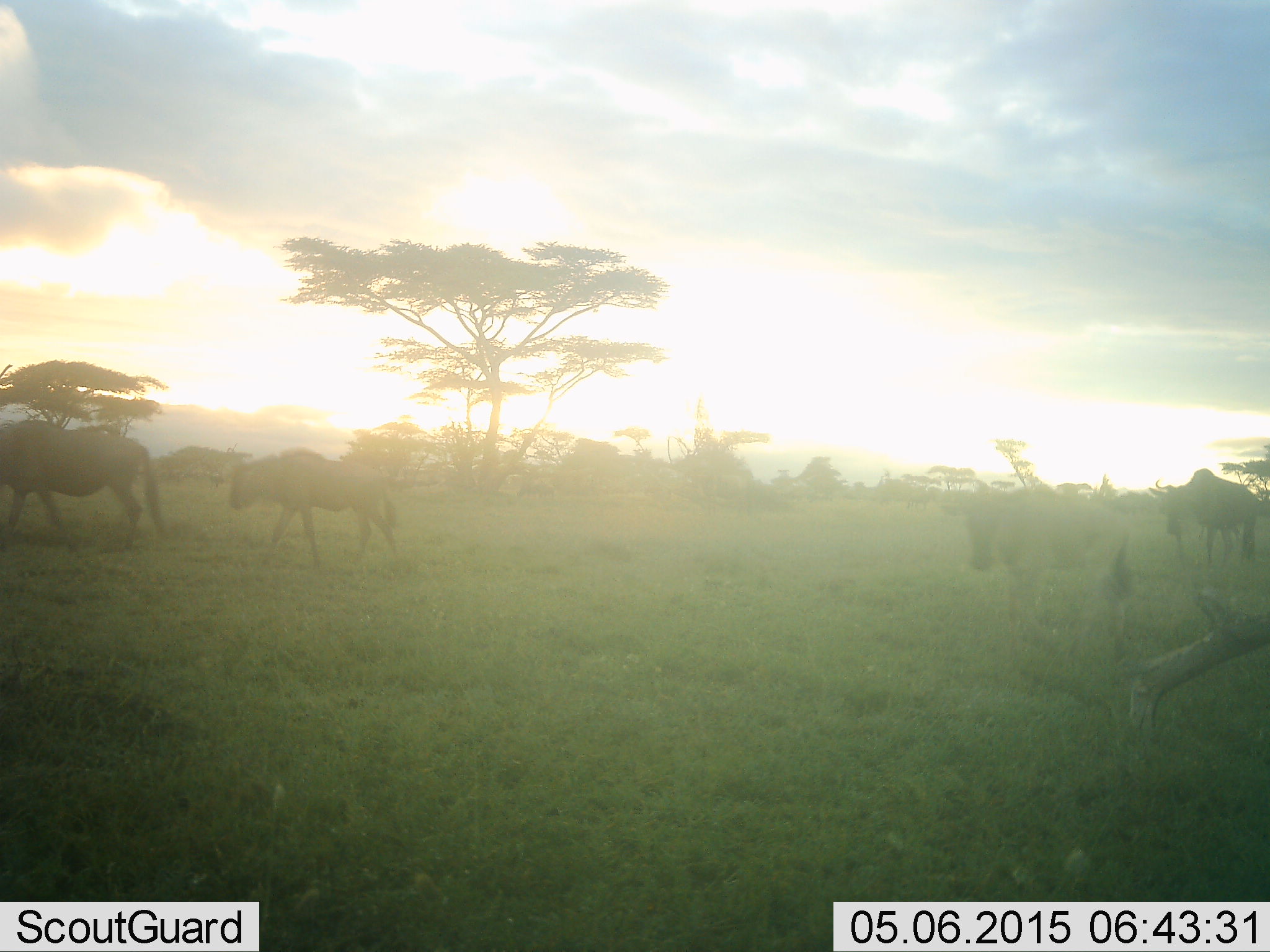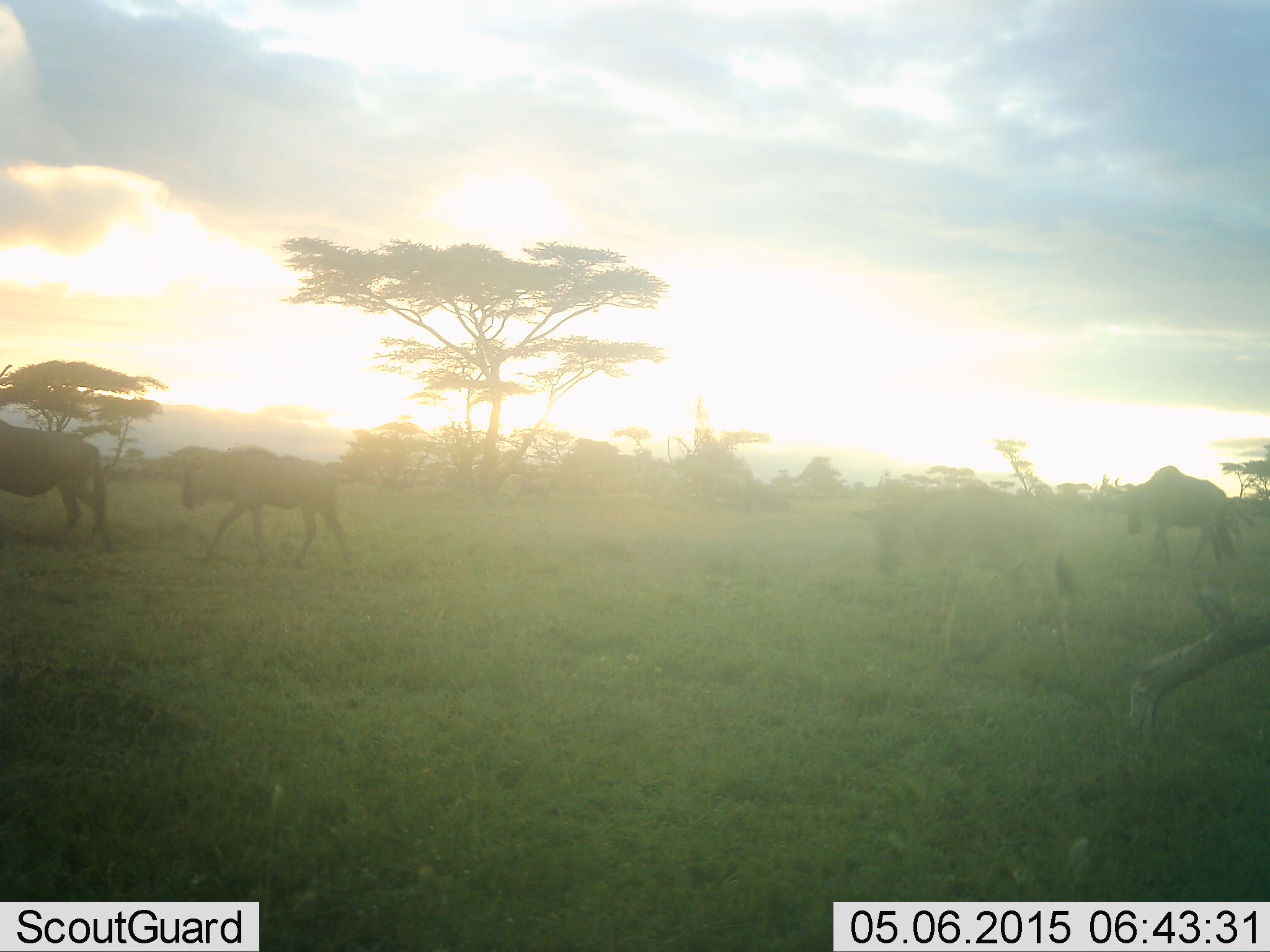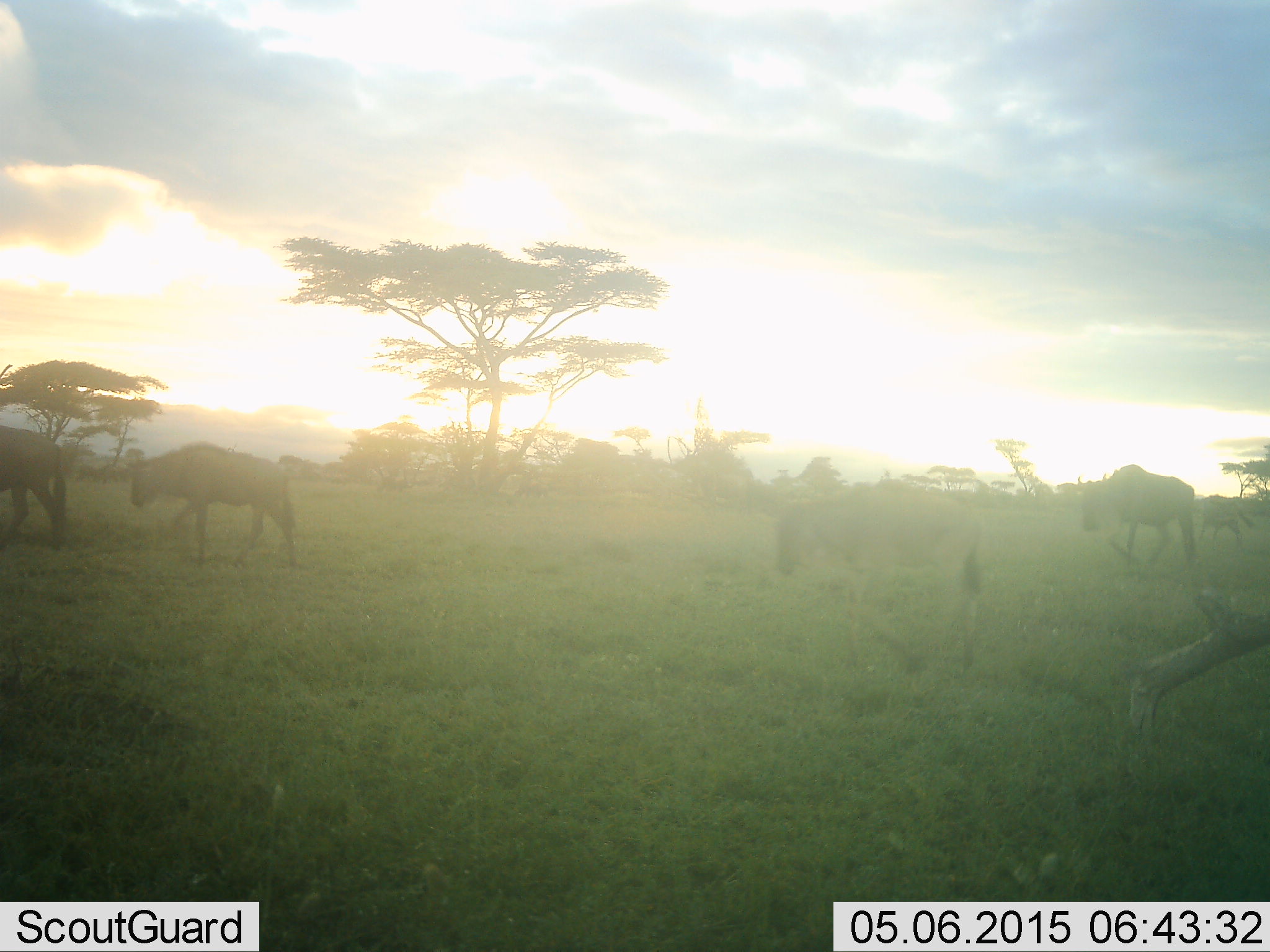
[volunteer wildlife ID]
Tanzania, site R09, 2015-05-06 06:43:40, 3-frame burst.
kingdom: Animalia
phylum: Chordata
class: Mammalia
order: Artiodactyla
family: Bovidae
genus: Connochaetes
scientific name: Connochaetes taurinus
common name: blue wildebeest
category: wildebeest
Wildebeest (blue wildebeest) (Connochaetes taurinus), count 4. Behavior (volunteer vote fractions): standing 0%, resting 0%, moving 100%, interacting 0%. Young present (vote fraction): 10%. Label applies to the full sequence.